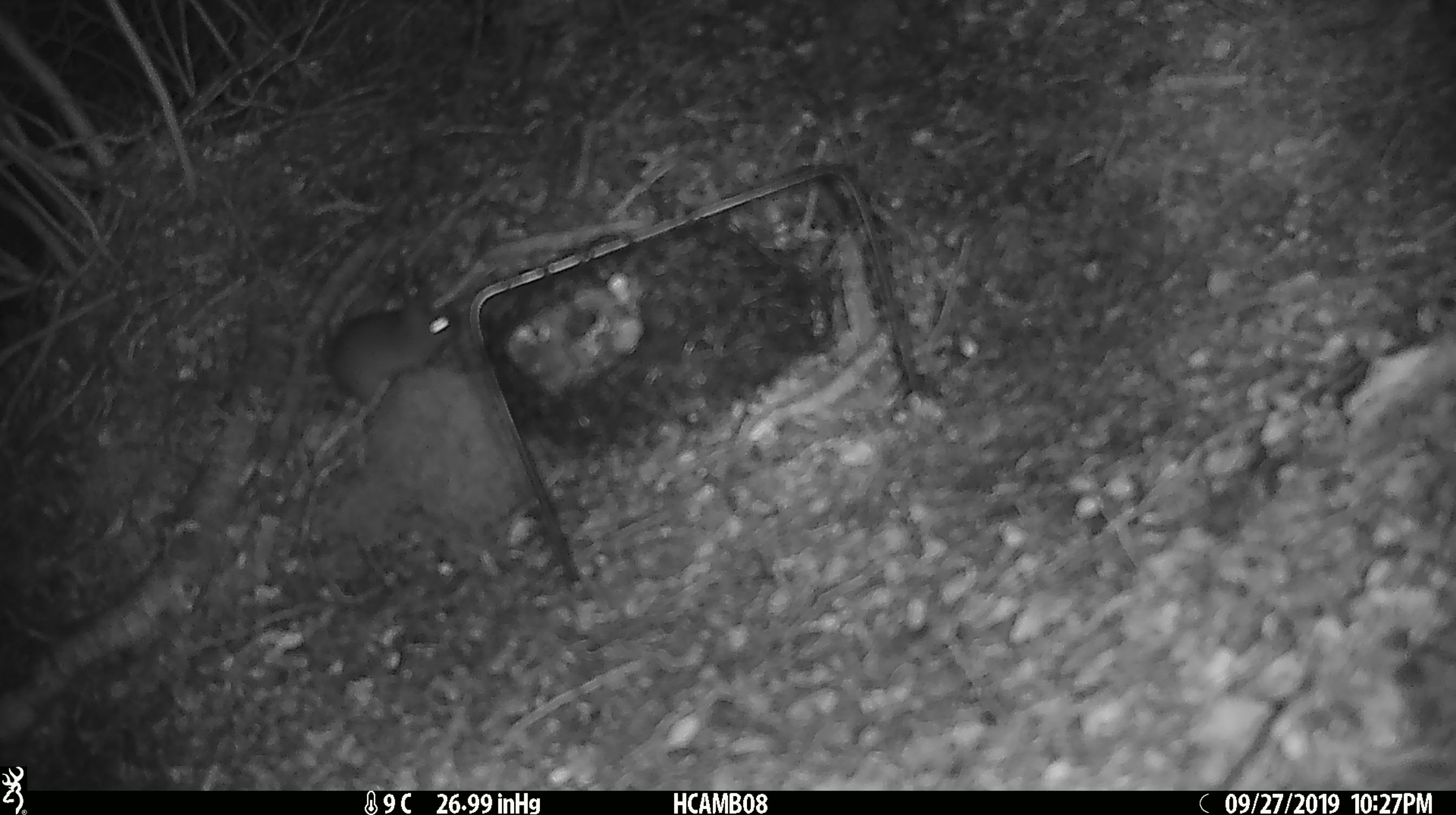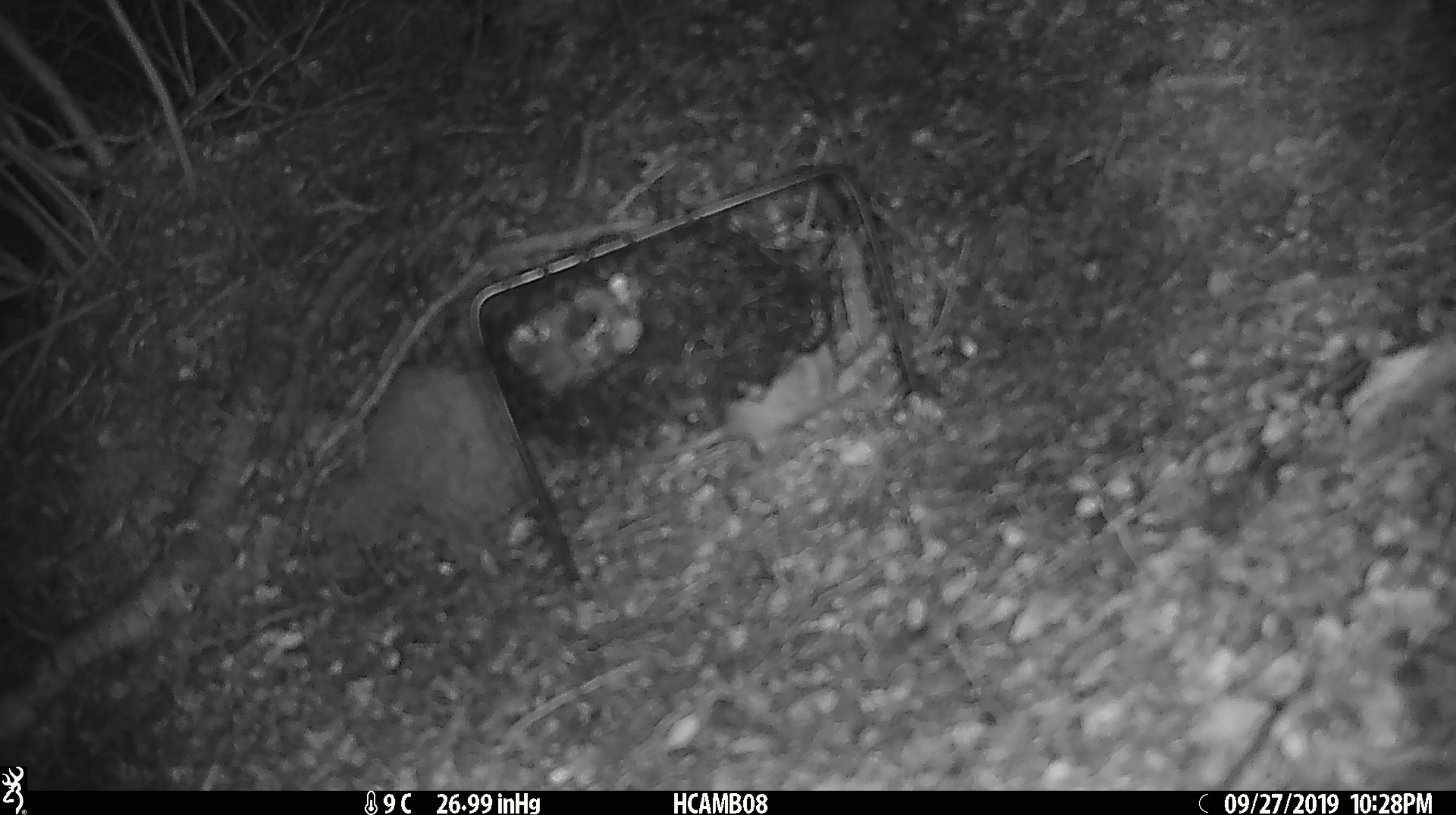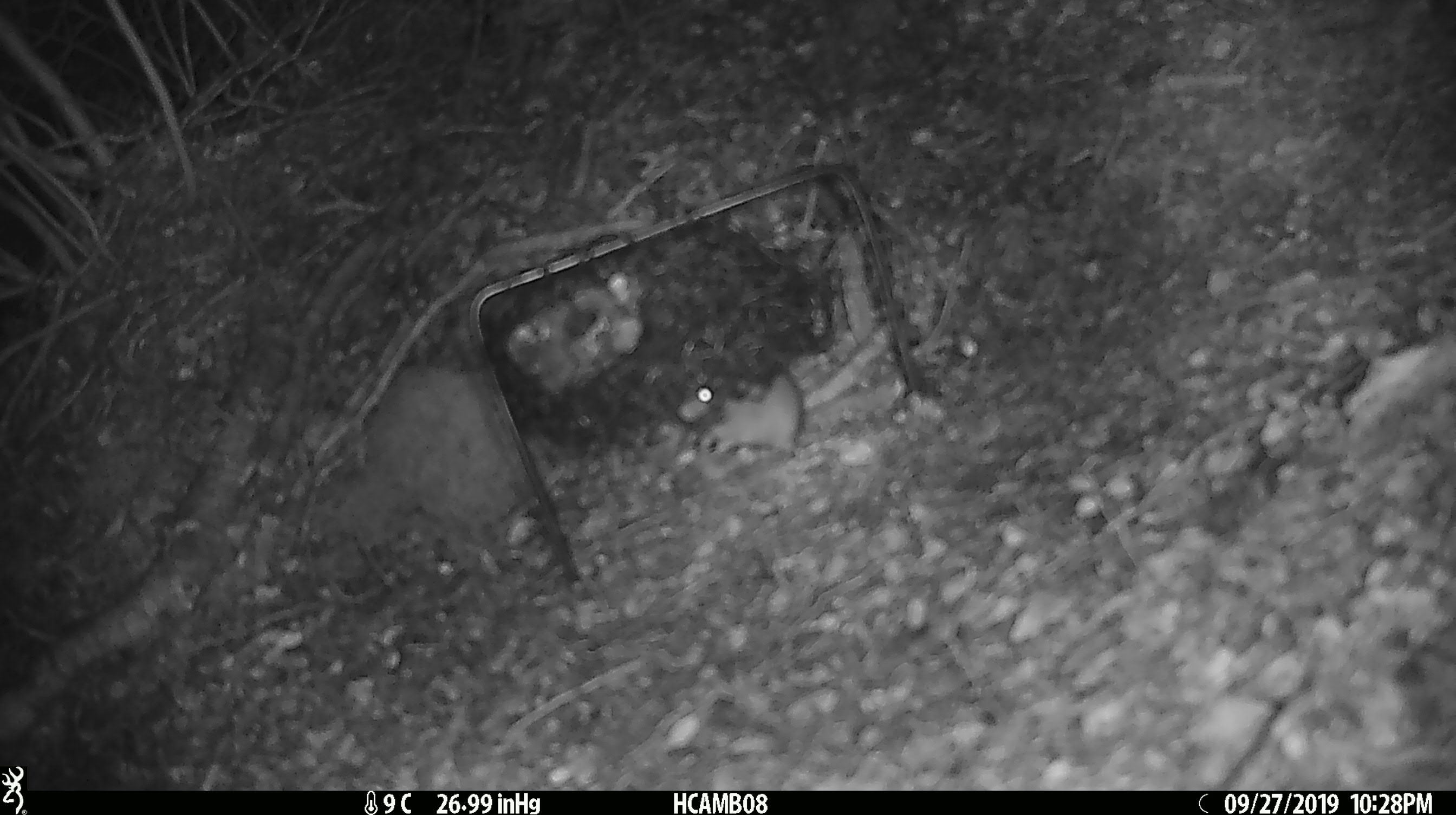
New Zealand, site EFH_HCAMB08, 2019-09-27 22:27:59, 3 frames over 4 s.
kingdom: Animalia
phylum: Chordata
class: Mammalia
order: Rodentia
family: Muridae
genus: Mus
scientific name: Mus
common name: mouse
Mouse (Mus).